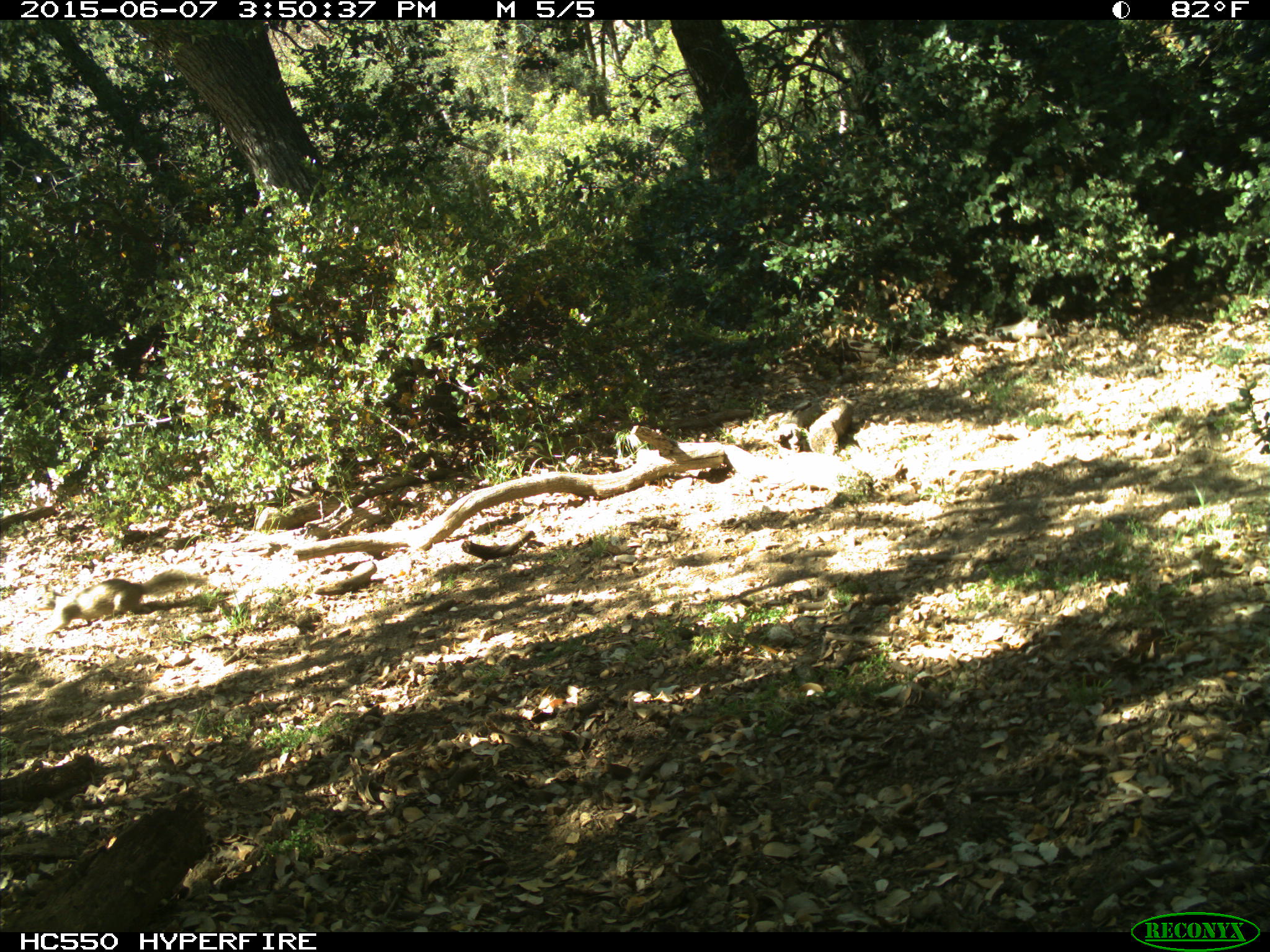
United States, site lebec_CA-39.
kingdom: Animalia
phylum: Chordata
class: Mammalia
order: Rodentia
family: Sciuridae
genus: Otospermophilus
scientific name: Otospermophilus beecheyi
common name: california ground squirrel